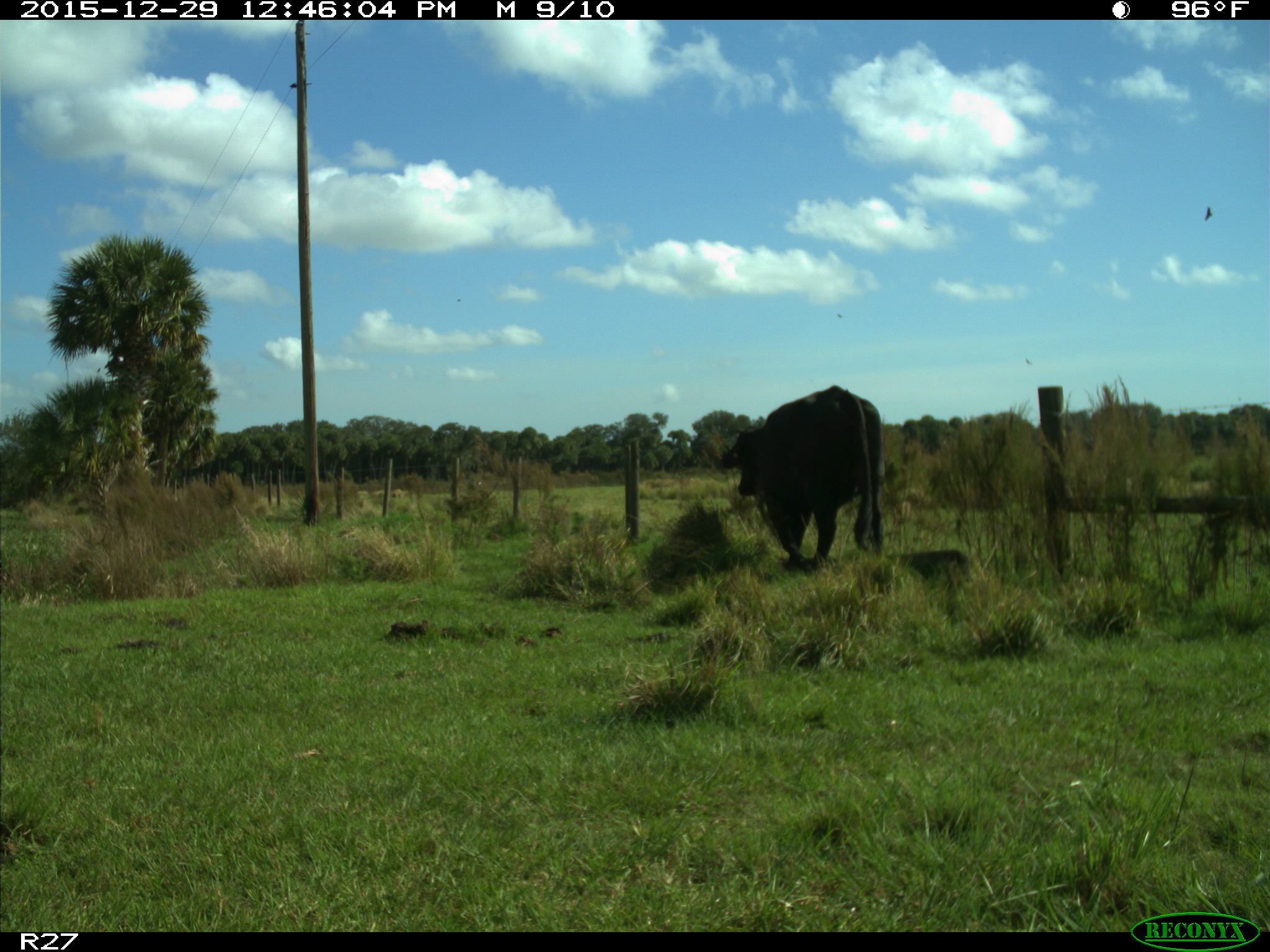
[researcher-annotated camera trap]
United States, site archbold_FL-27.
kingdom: Animalia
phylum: Chordata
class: Mammalia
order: Artiodactyla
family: Bovidae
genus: Bos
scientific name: Bos taurus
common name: domestic cow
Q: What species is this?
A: Bos taurus (domestic cow).